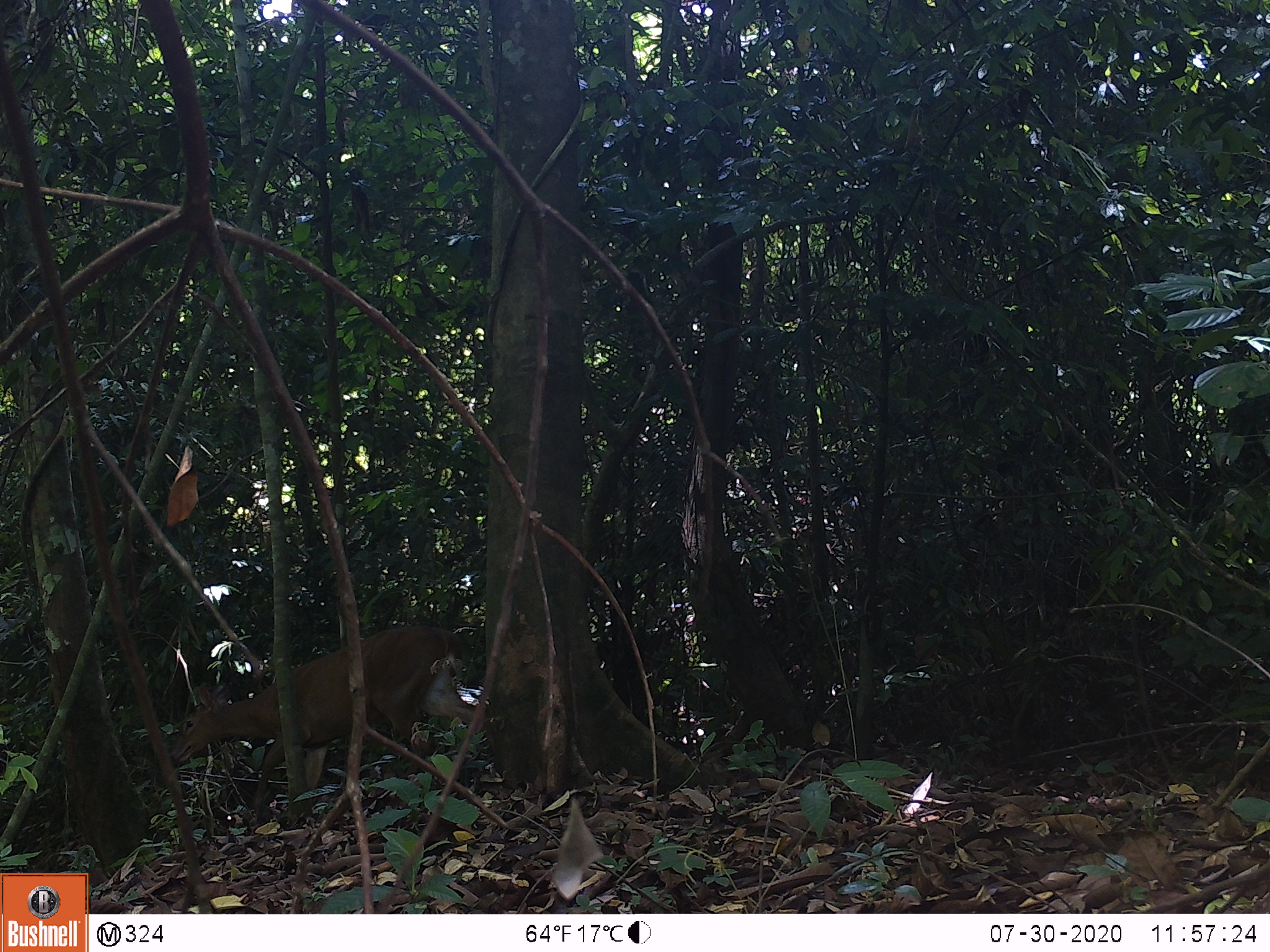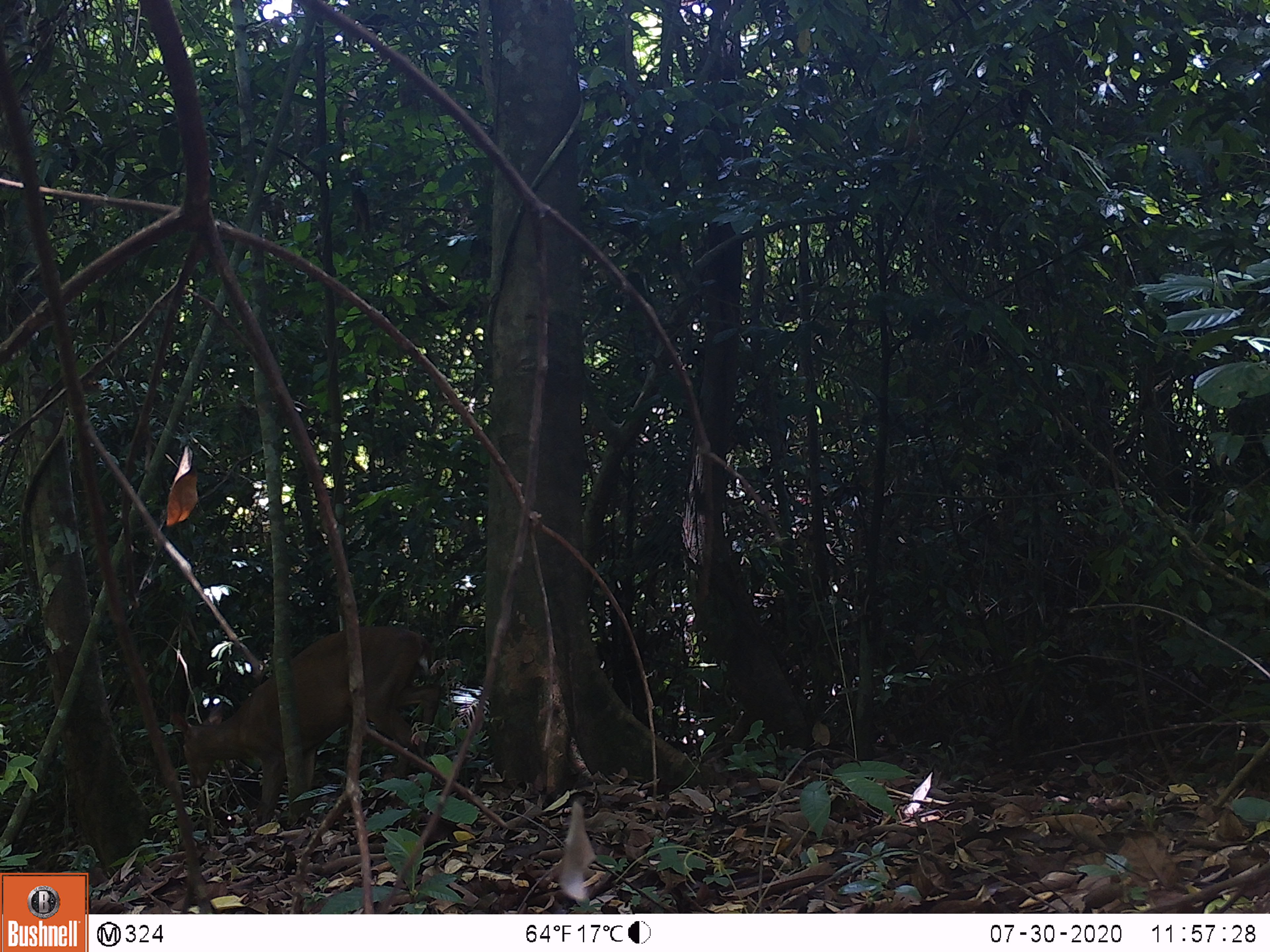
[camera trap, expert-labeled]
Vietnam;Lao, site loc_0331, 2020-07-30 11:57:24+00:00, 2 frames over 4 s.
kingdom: Animalia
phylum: Chordata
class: Mammalia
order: Artiodactyla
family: Cervidae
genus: Muntiacus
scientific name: Muntiacus vuquangensis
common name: large-antlered muntjac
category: large antlered muntjac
Large antlered muntjac (large-antlered muntjac) (Muntiacus vuquangensis). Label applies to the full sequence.